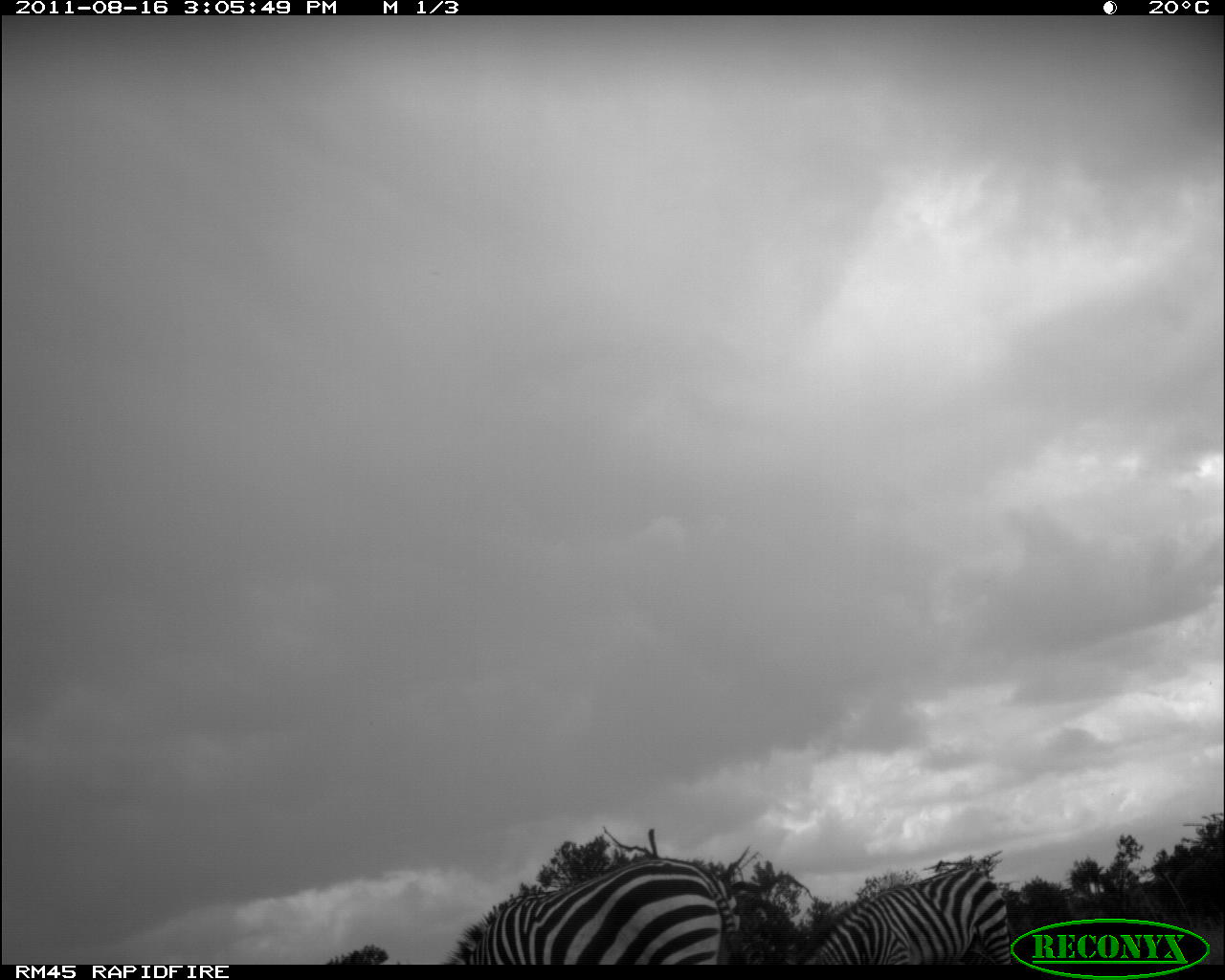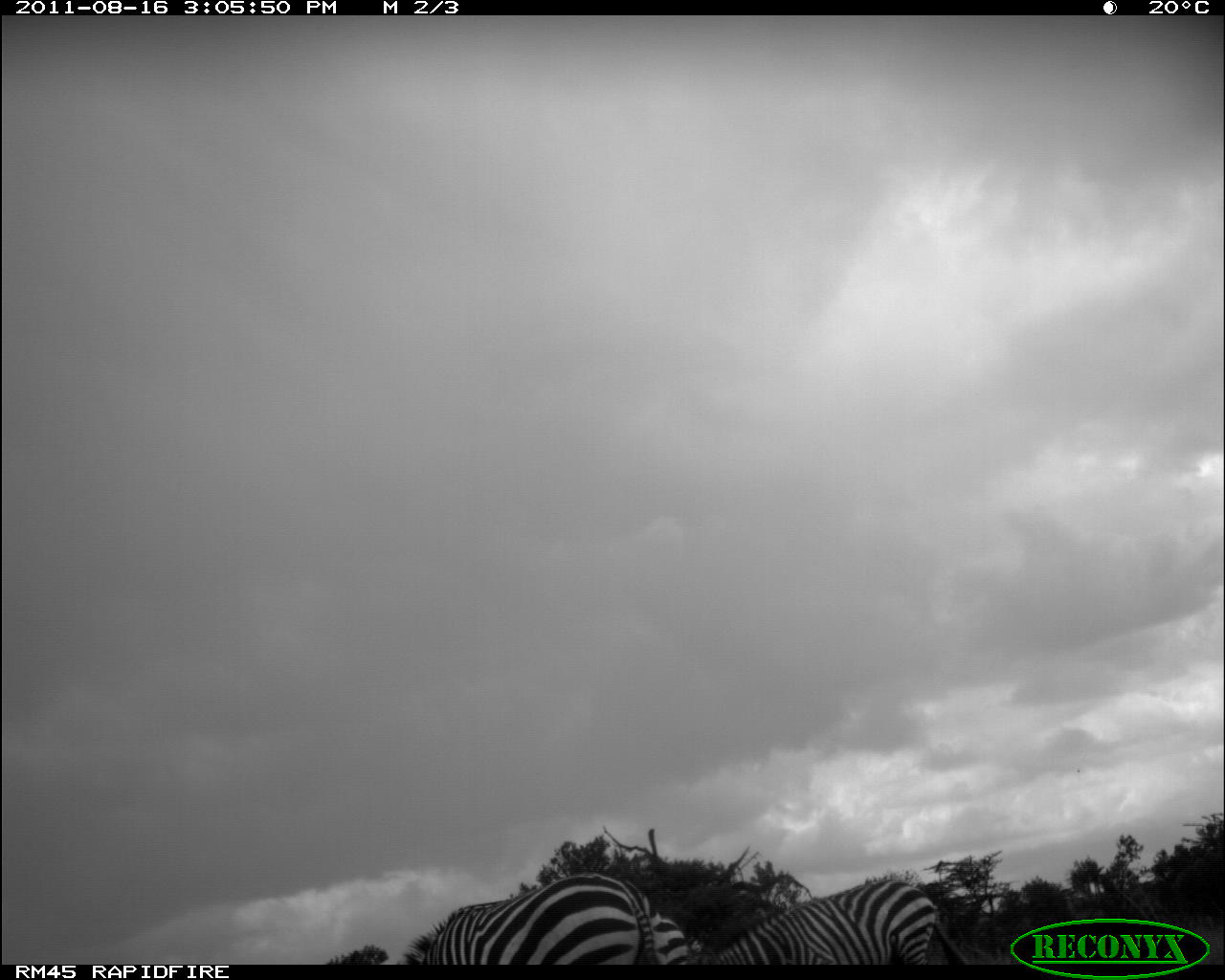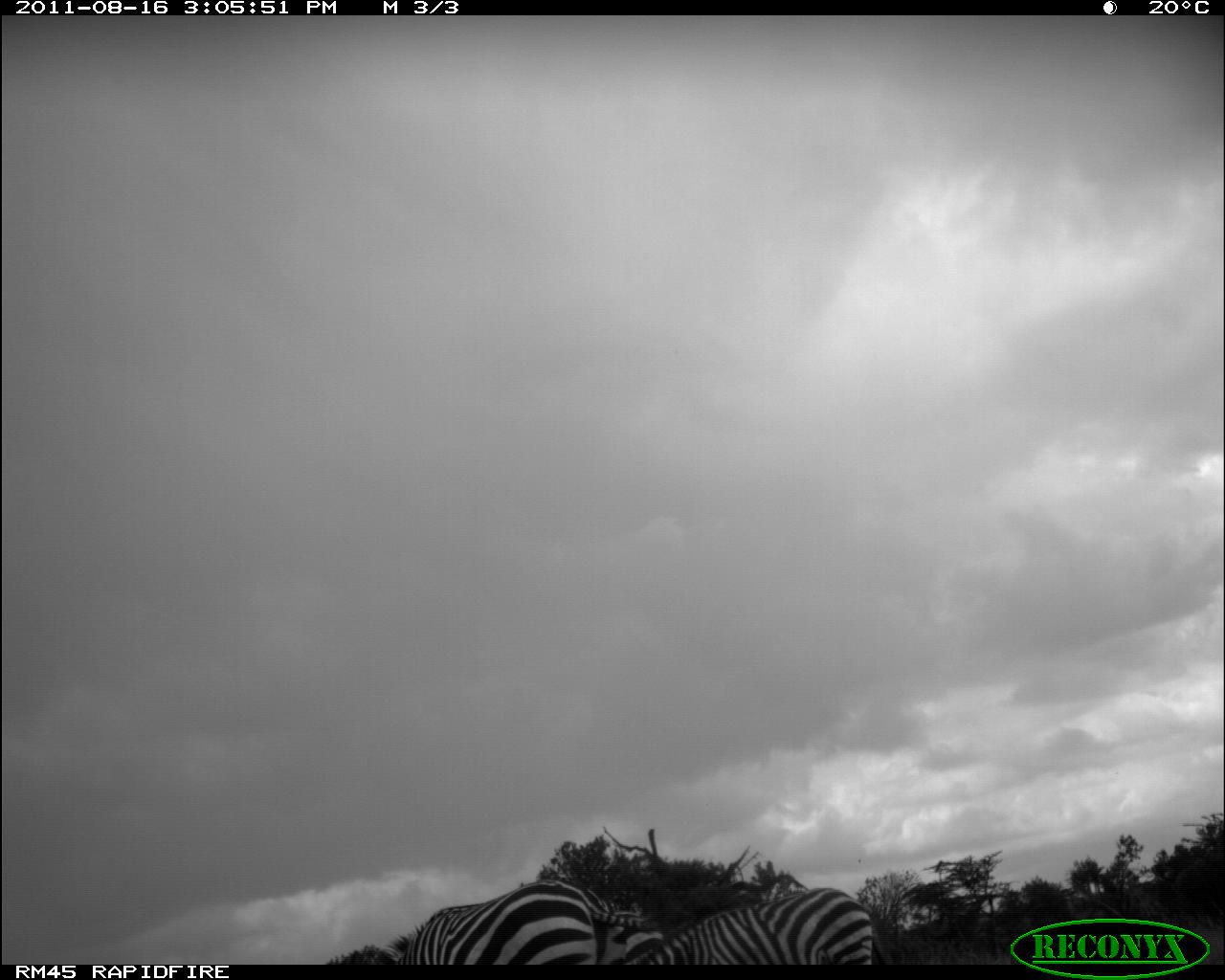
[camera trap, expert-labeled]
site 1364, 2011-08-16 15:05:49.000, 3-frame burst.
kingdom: Animalia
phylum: Chordata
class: Mammalia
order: Perissodactyla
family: Equidae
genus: Equus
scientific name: Equus quagga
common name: plains zebra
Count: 2.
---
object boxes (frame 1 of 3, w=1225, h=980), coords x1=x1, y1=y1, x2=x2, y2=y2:
equus quagga: x1=436, y1=856, x2=750, y2=961; x1=790, y1=863, x2=1015, y2=961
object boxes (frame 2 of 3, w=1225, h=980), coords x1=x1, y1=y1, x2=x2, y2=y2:
equus quagga: x1=391, y1=866, x2=672, y2=963; x1=686, y1=874, x2=964, y2=962; x1=651, y1=908, x2=704, y2=963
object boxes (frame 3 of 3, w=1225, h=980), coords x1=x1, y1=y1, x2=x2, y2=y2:
equus quagga: x1=368, y1=876, x2=620, y2=963; x1=630, y1=883, x2=892, y2=965; x1=608, y1=897, x2=665, y2=961